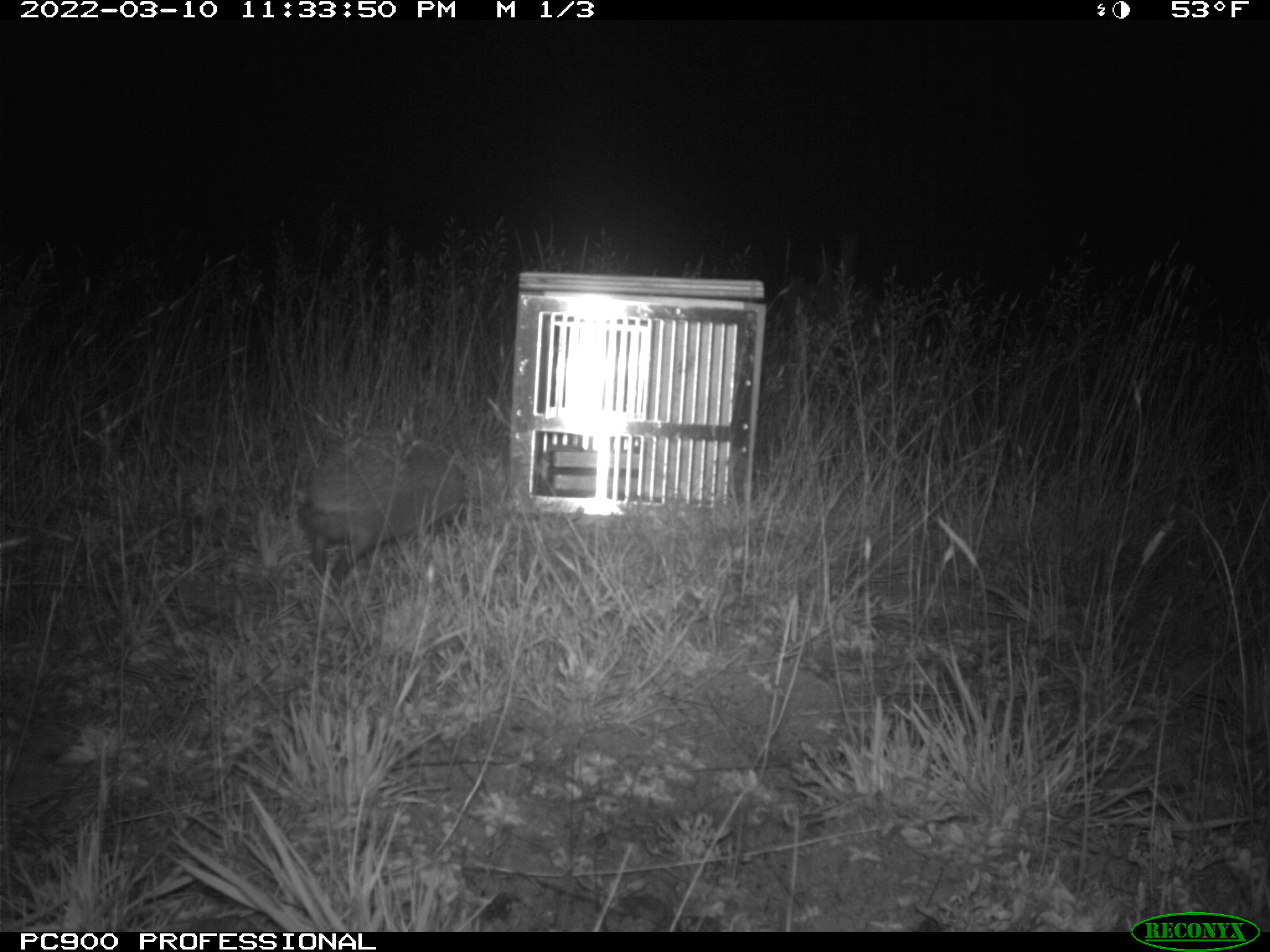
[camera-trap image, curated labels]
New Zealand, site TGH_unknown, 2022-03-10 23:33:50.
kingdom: Animalia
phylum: Chordata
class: Mammalia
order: Eulipotyphla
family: Erinaceidae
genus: Erinaceus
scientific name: Erinaceus europaeus europaeus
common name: european hedgehog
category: hedgehog